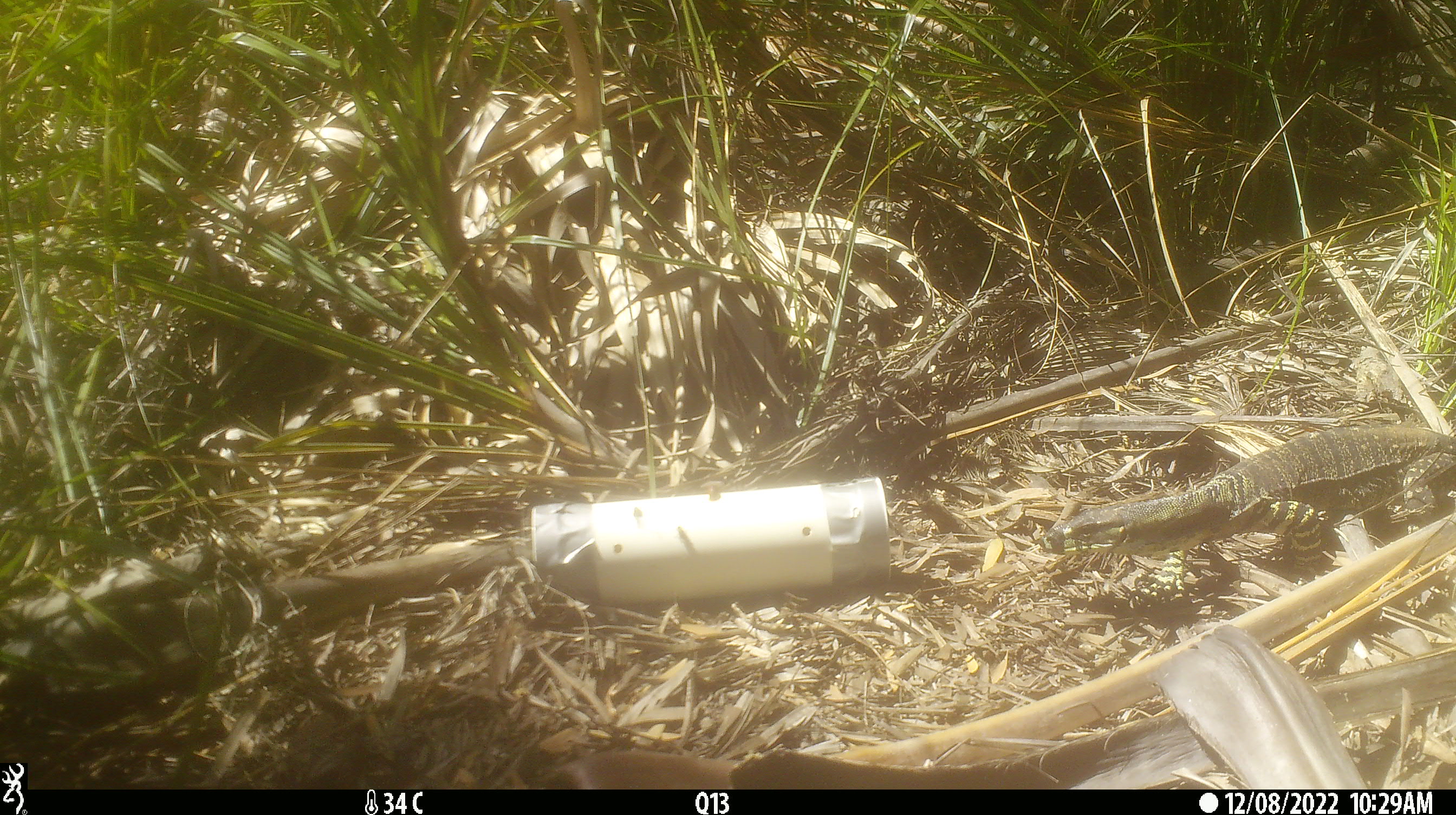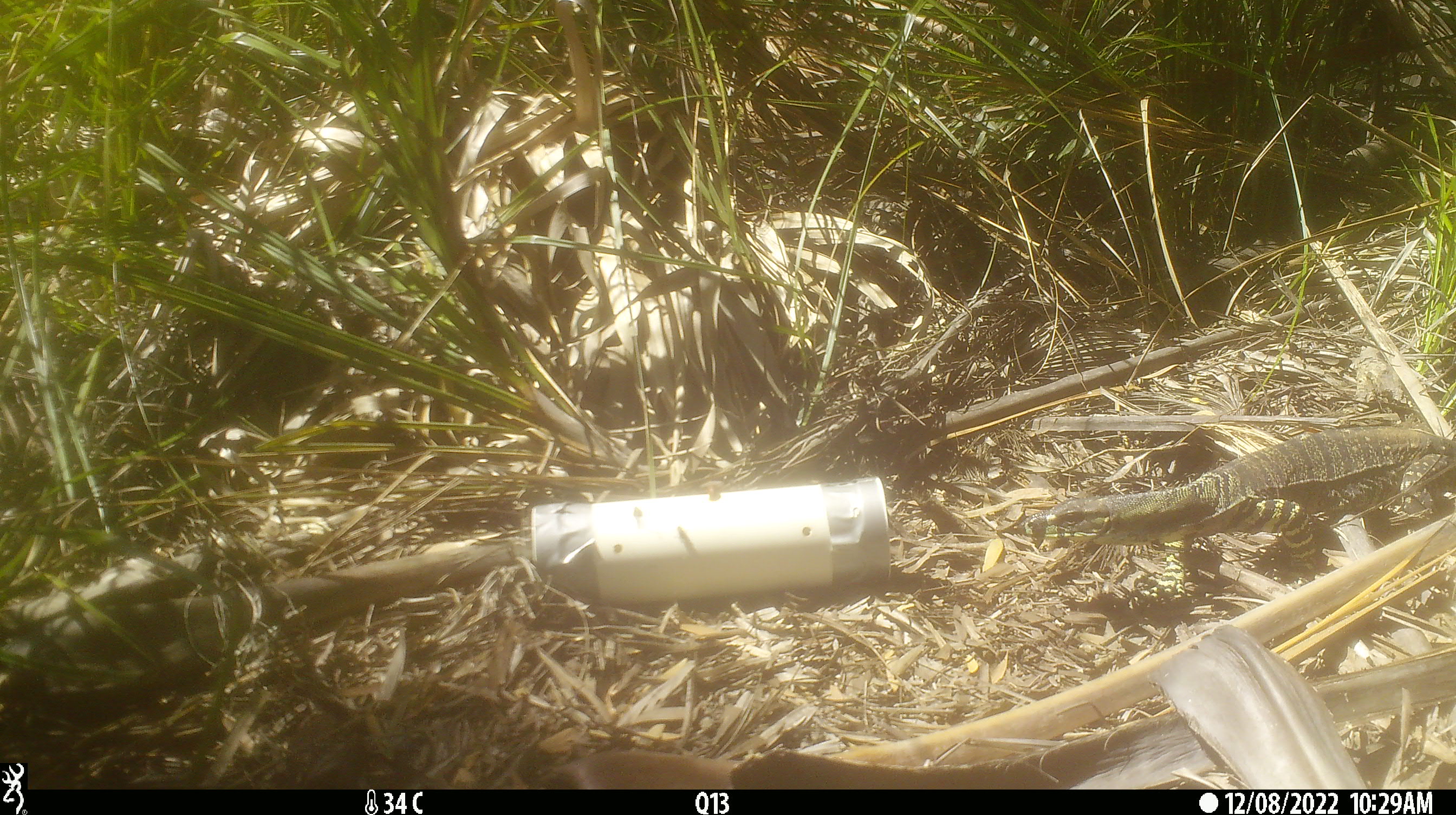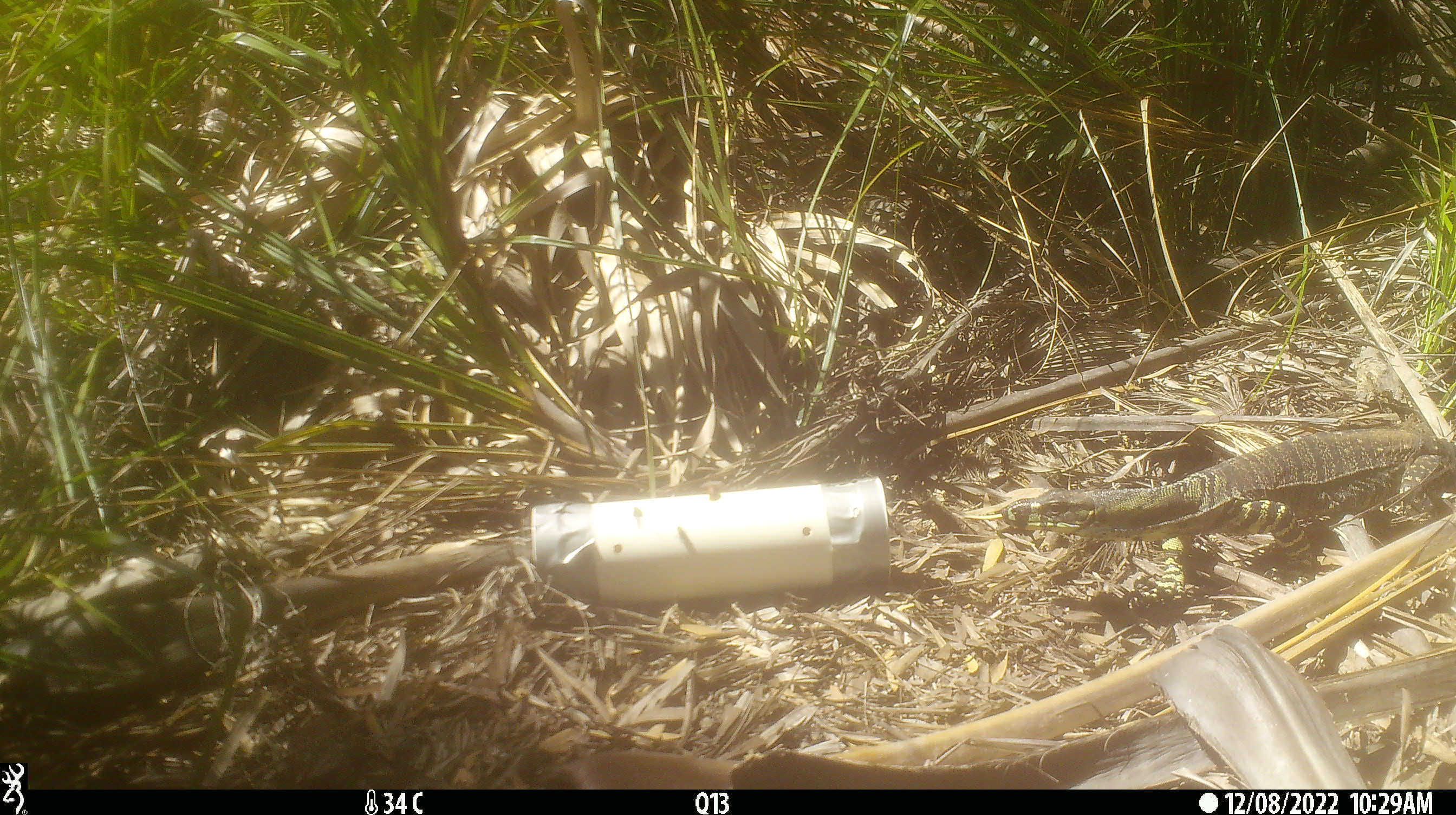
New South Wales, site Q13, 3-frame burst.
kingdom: Animalia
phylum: Chordata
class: Reptilia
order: Squamata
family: Varanidae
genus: Varanus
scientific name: Varanus varius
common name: lace monitor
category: goanna